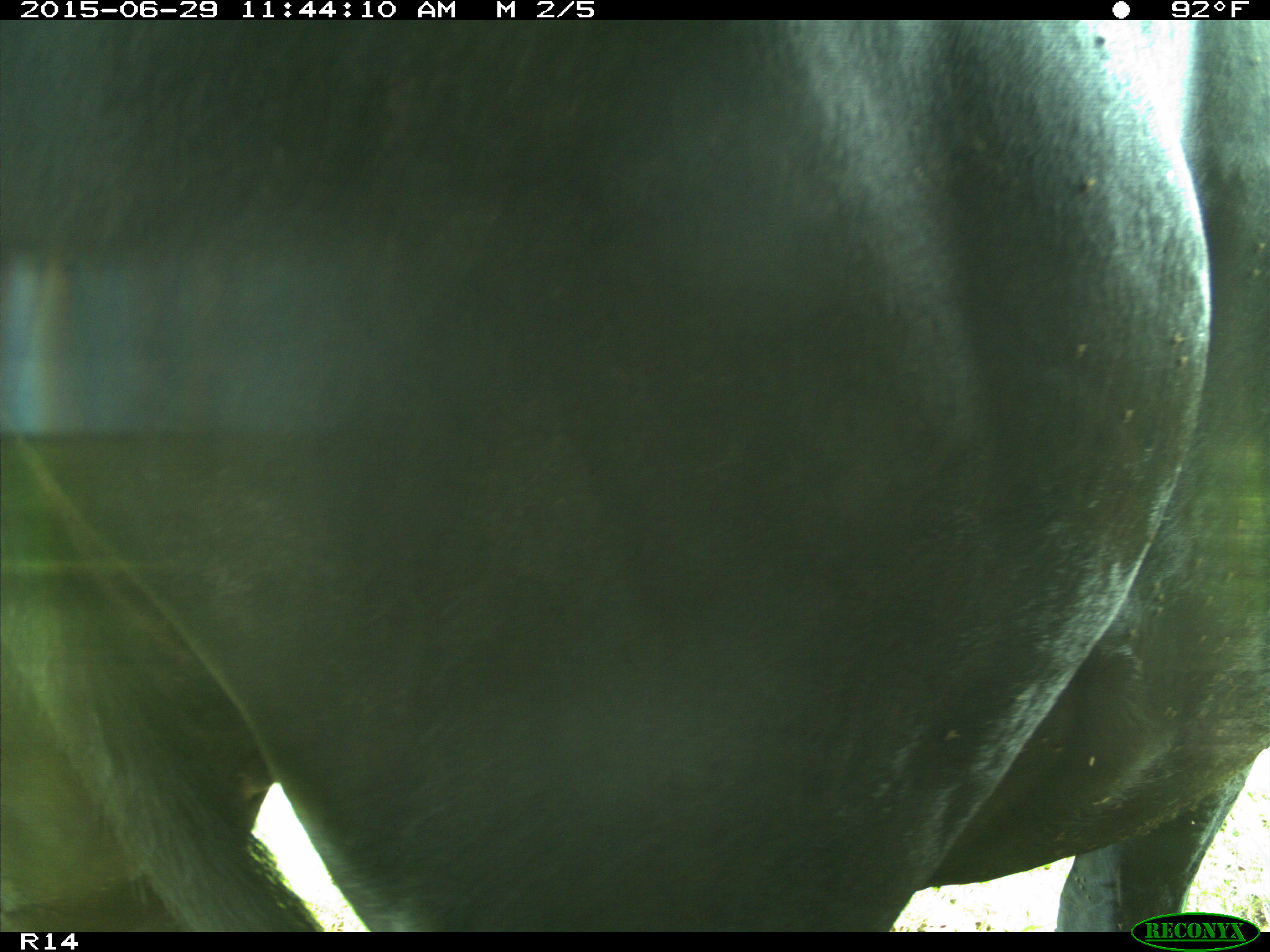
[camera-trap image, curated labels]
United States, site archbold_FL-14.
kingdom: Animalia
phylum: Chordata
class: Mammalia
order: Artiodactyla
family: Bovidae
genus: Bos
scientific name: Bos taurus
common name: domestic cow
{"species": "Bos taurus (domestic cow)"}